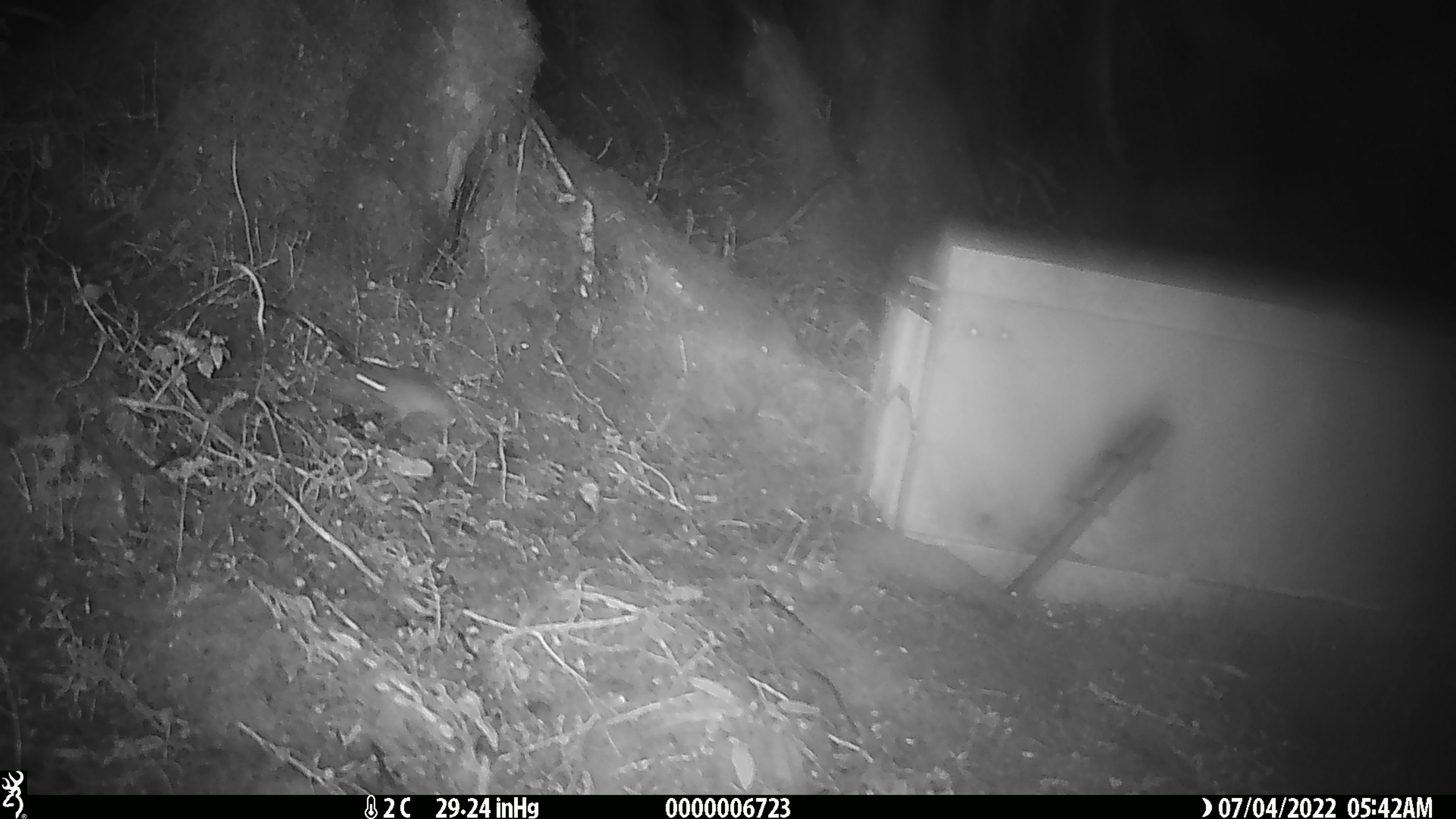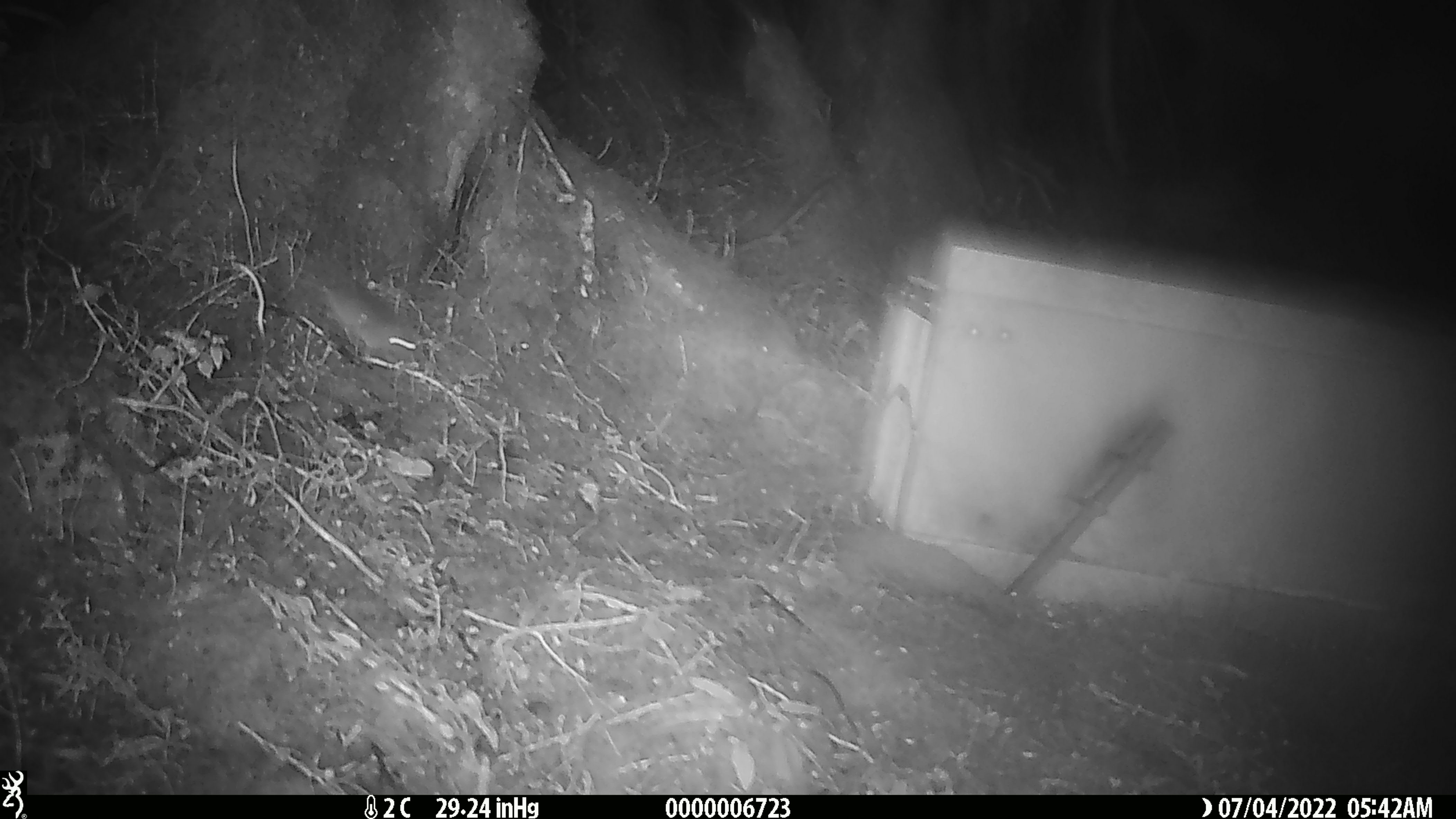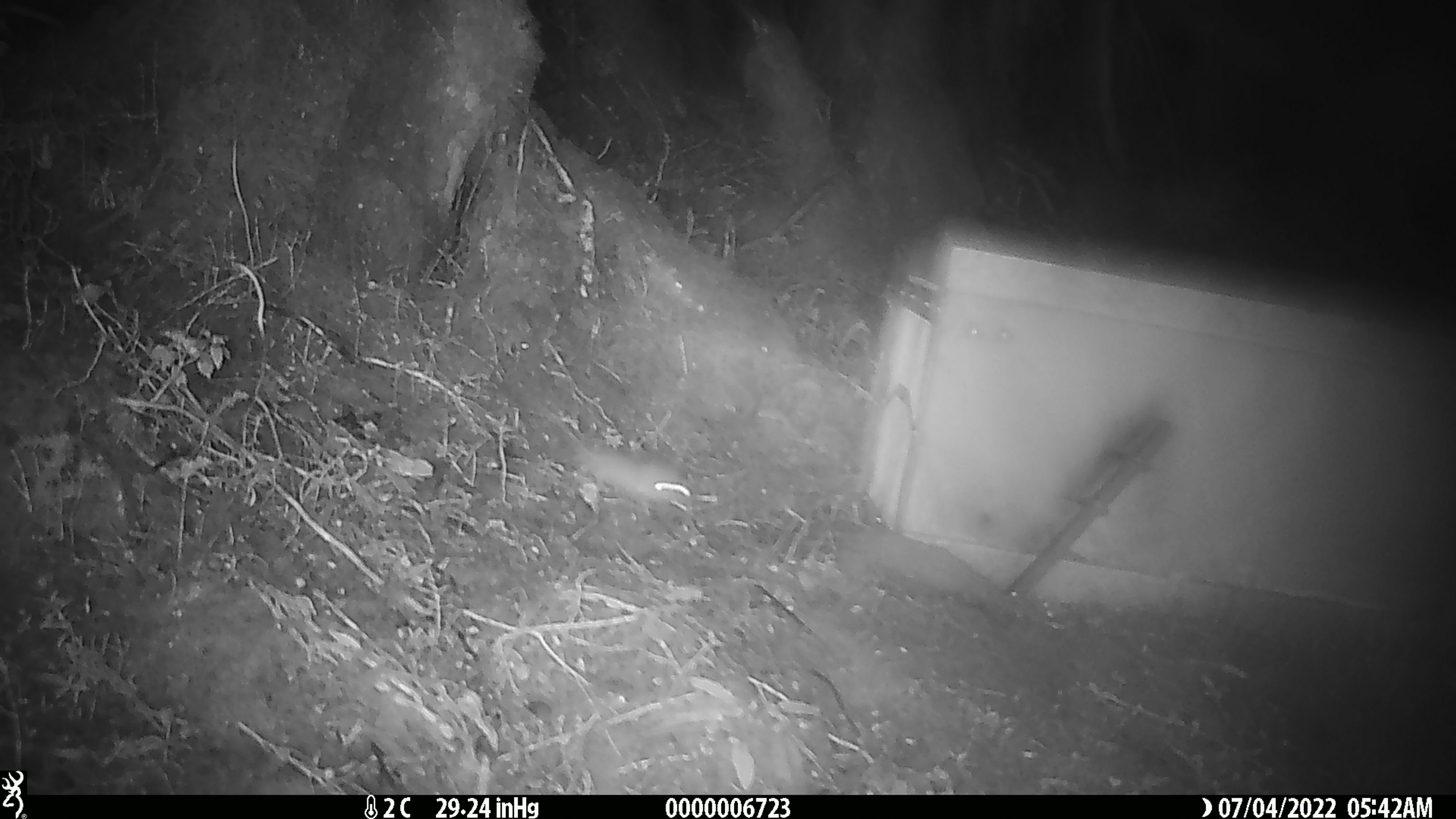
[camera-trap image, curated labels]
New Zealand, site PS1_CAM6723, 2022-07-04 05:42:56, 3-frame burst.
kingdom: Animalia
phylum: Chordata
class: Mammalia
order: Rodentia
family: Muridae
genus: Mus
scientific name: Mus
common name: mouse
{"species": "mouse (Mus)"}